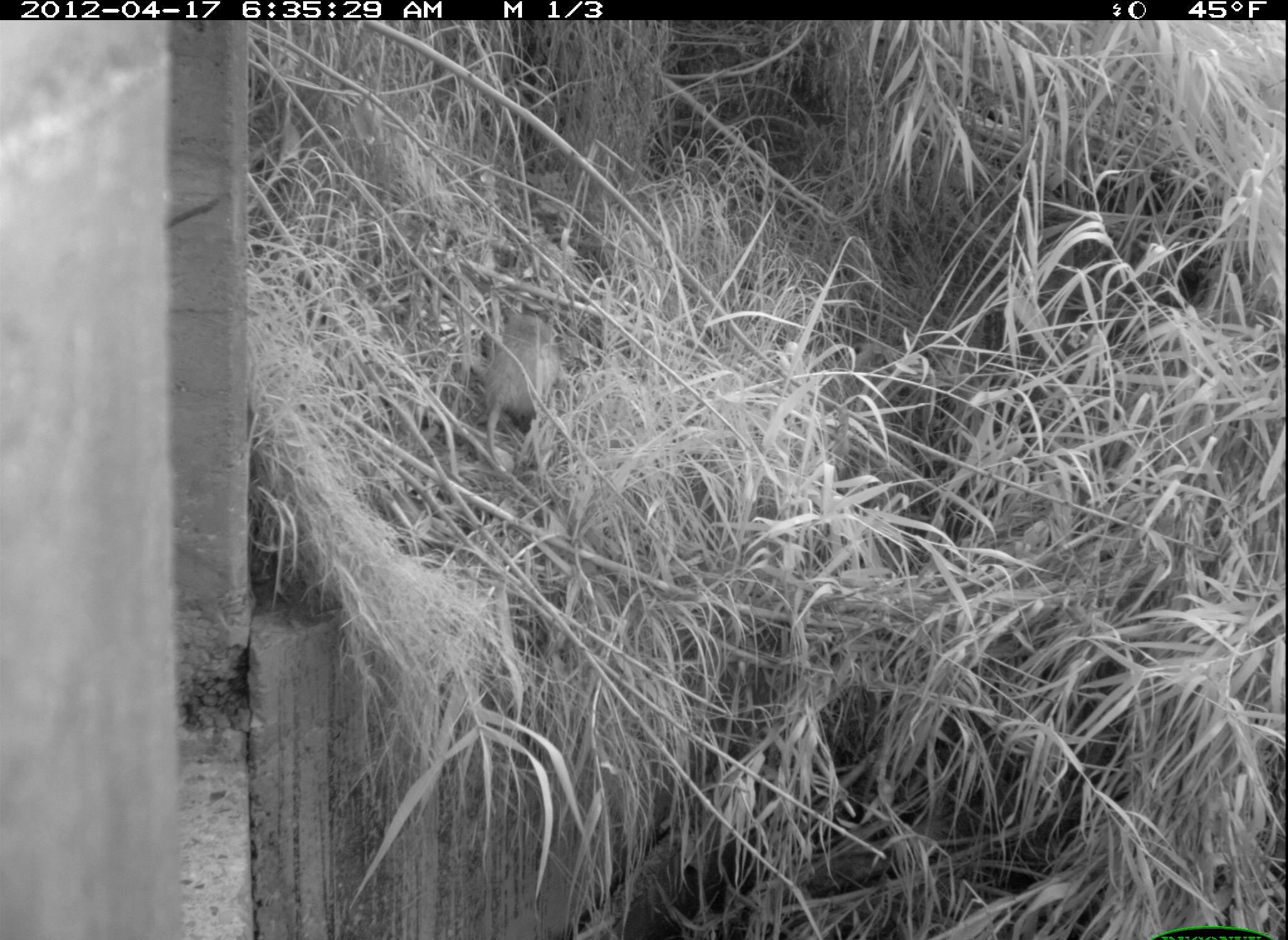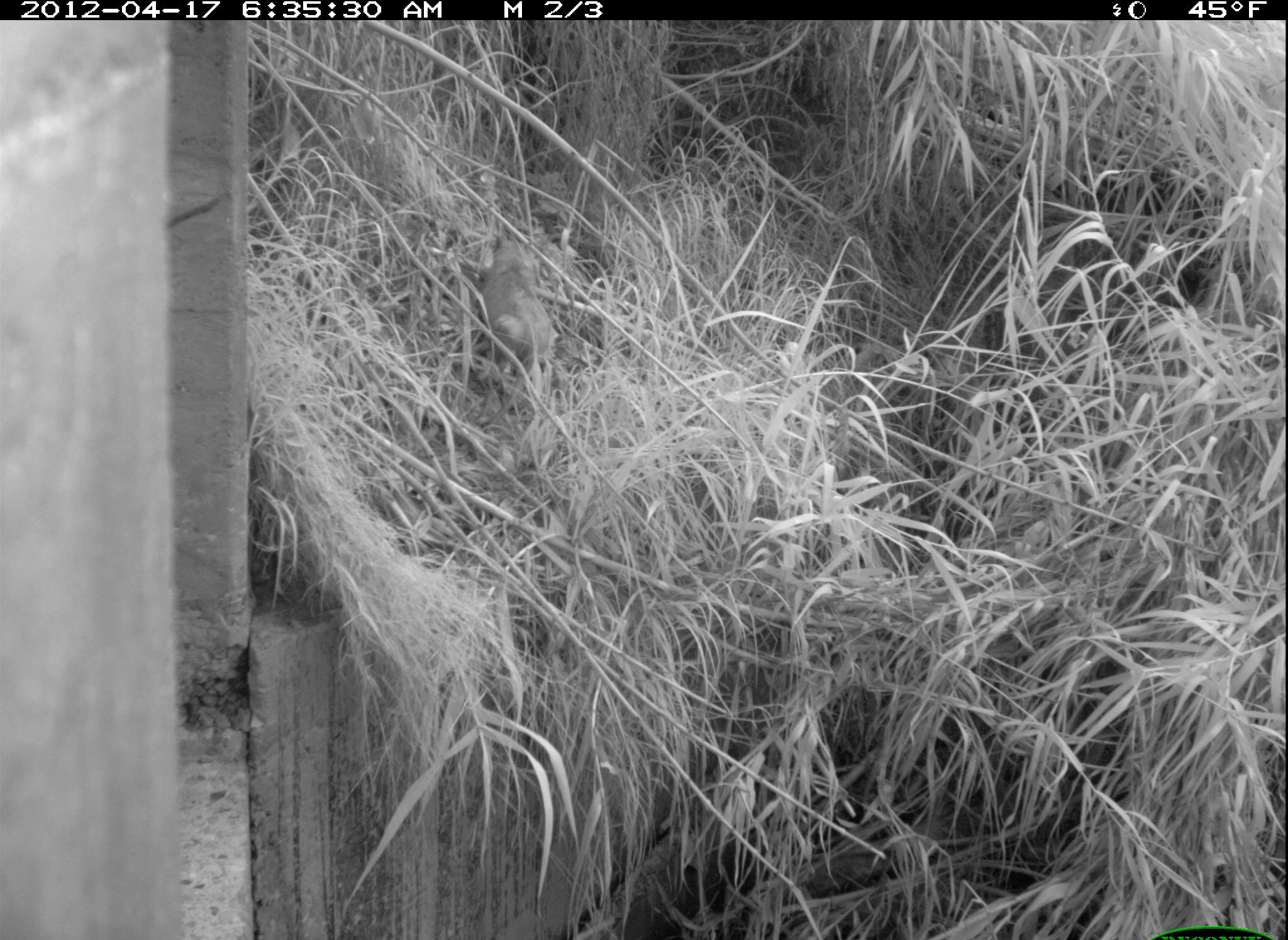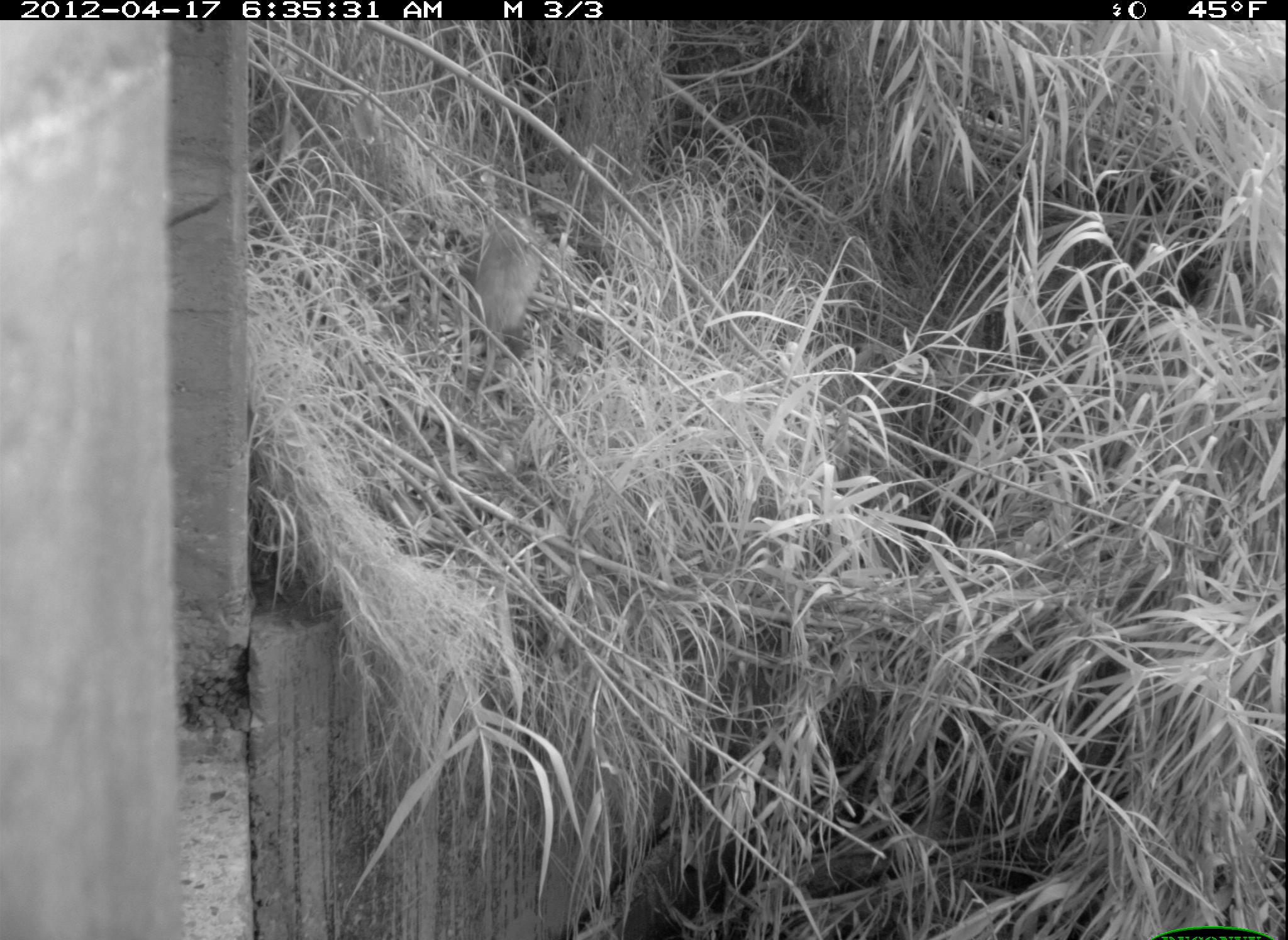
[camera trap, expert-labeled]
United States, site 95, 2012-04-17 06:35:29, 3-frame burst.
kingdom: Animalia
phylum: Chordata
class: Mammalia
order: Didelphimorphia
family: Didelphidae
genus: Didelphis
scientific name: Didelphis virginiana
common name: virginia opossum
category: opossum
Opossum (virginia opossum) (Didelphis virginiana).